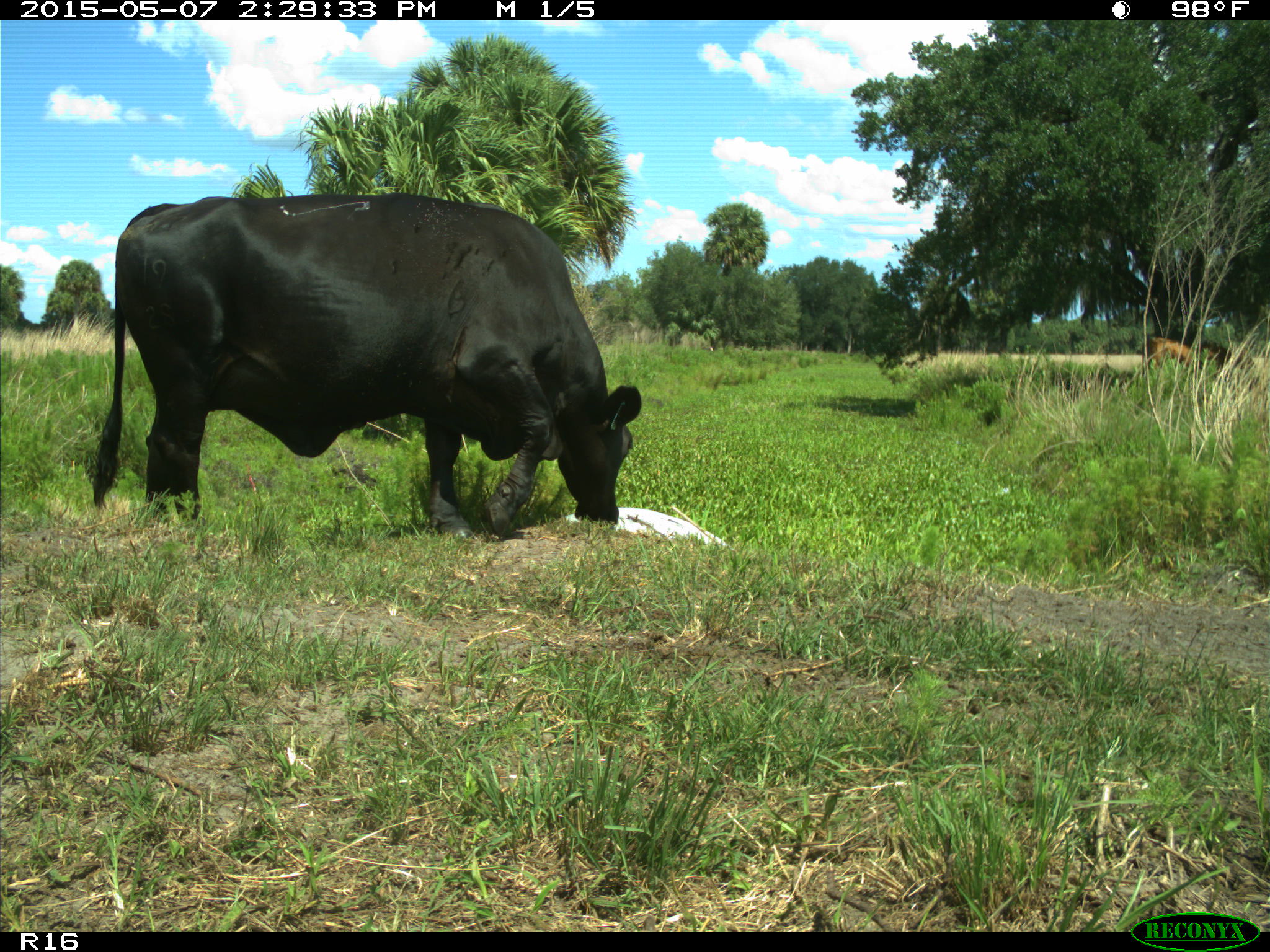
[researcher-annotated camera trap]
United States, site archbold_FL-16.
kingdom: Animalia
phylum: Chordata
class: Mammalia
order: Artiodactyla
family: Bovidae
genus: Bos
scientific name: Bos taurus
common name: domestic cow